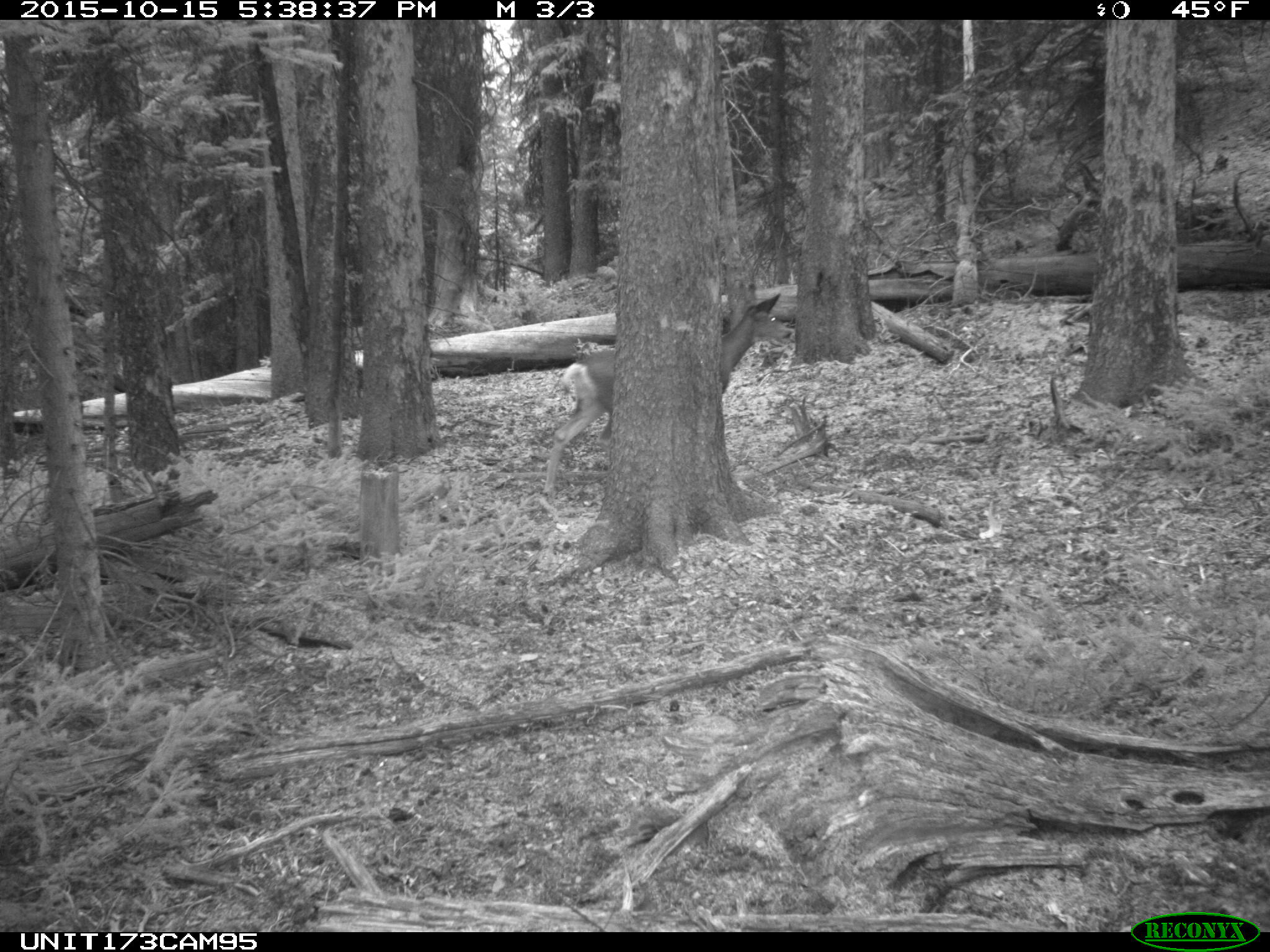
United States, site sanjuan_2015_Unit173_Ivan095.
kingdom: Animalia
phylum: Chordata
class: Mammalia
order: Artiodactyla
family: Cervidae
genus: Odocoileus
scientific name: Odocoileus hemionus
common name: mule deer